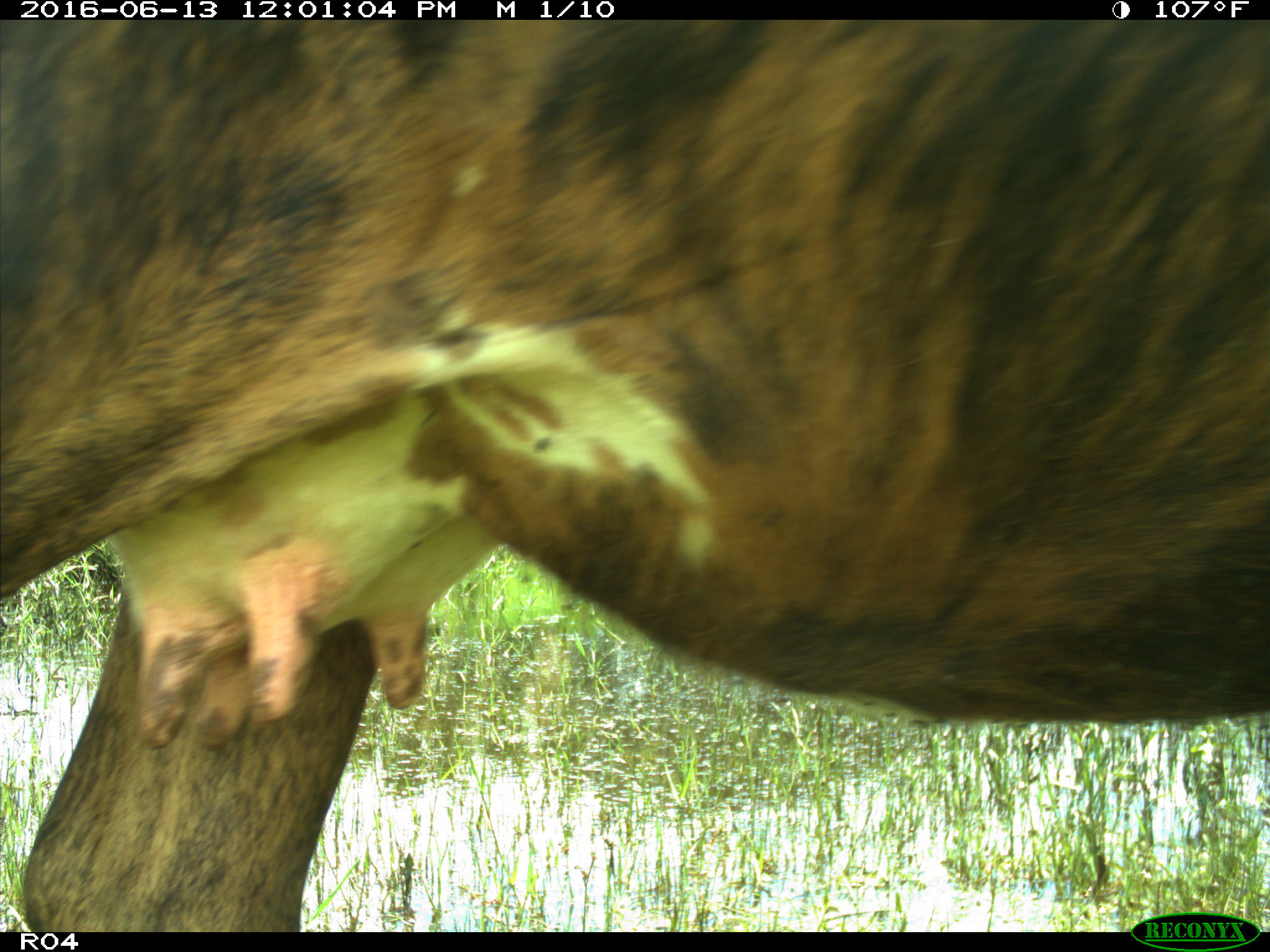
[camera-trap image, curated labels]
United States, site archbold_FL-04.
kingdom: Animalia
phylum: Chordata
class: Mammalia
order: Artiodactyla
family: Bovidae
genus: Bos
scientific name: Bos taurus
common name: domestic cow